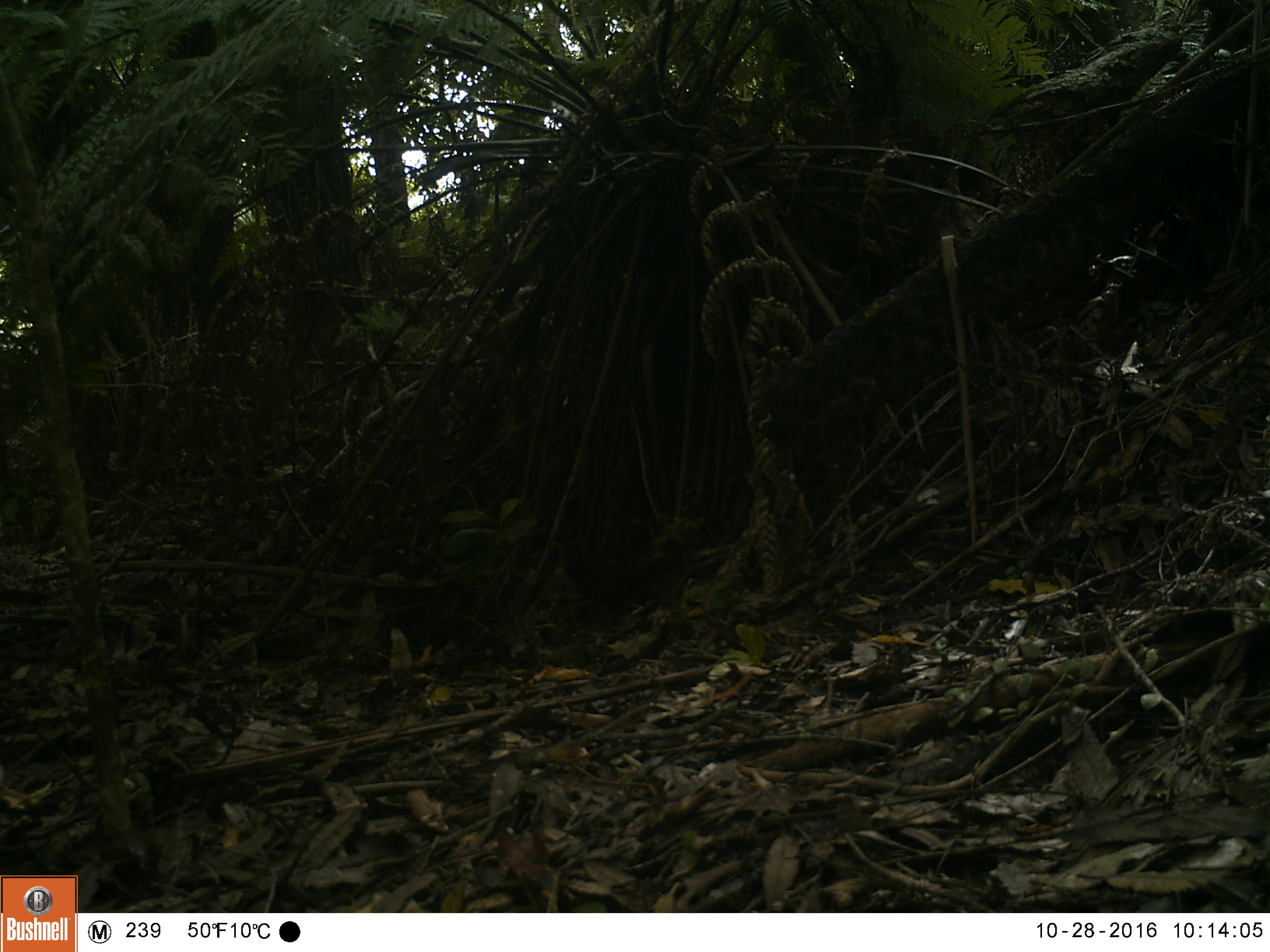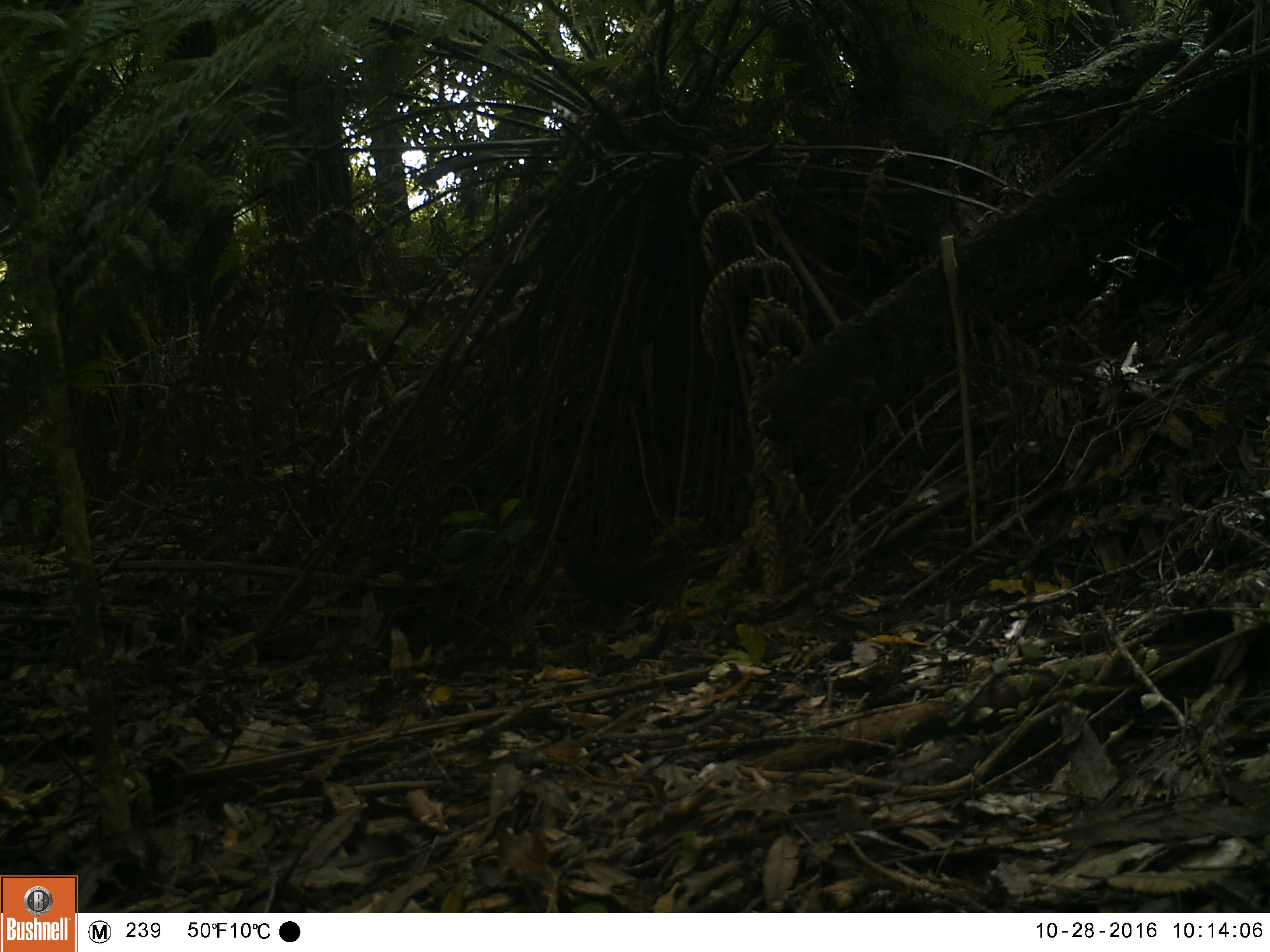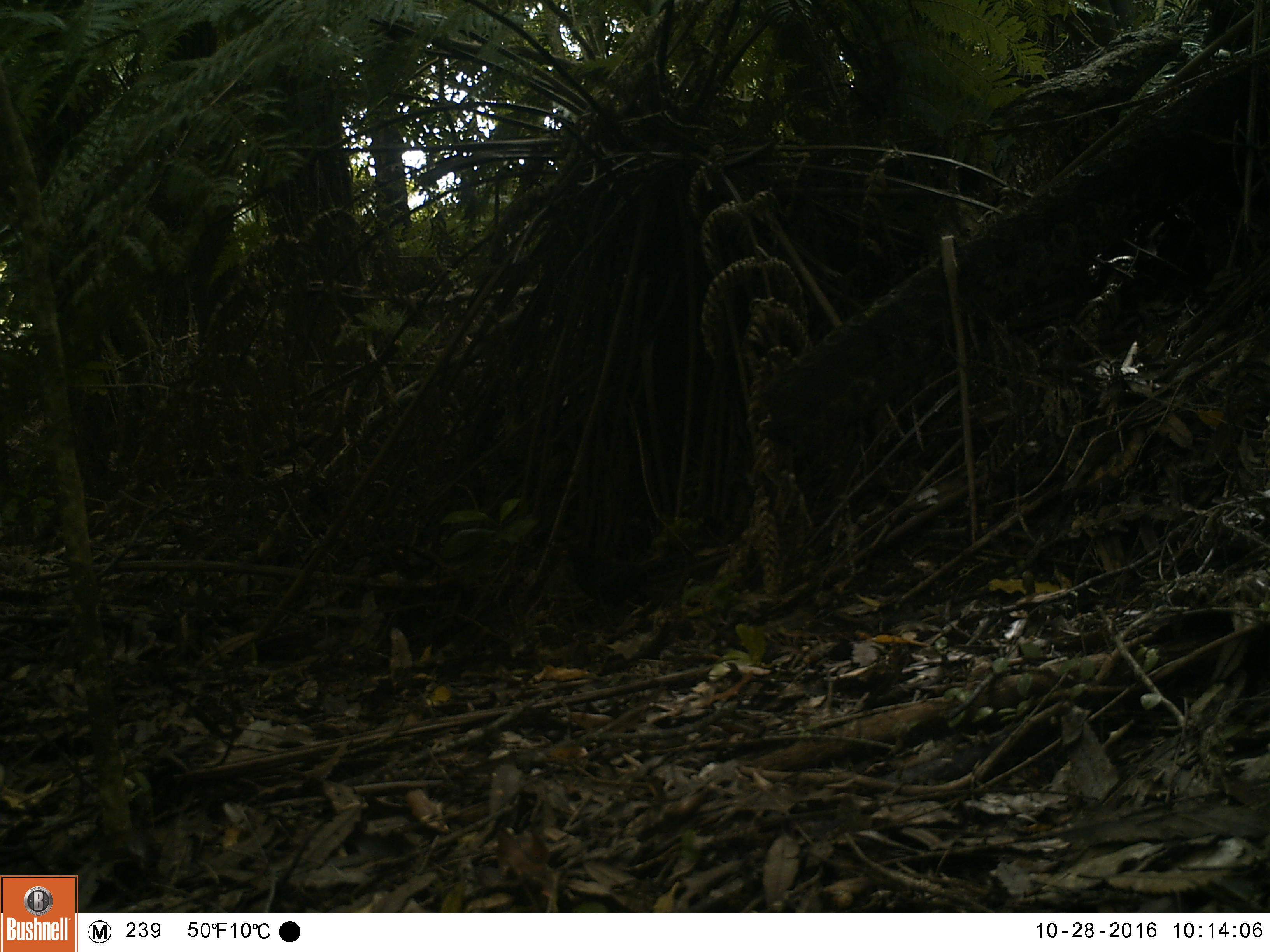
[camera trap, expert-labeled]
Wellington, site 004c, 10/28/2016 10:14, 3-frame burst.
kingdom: Animalia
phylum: Chordata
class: Aves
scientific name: Aves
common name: bird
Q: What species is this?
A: Bird (Aves).